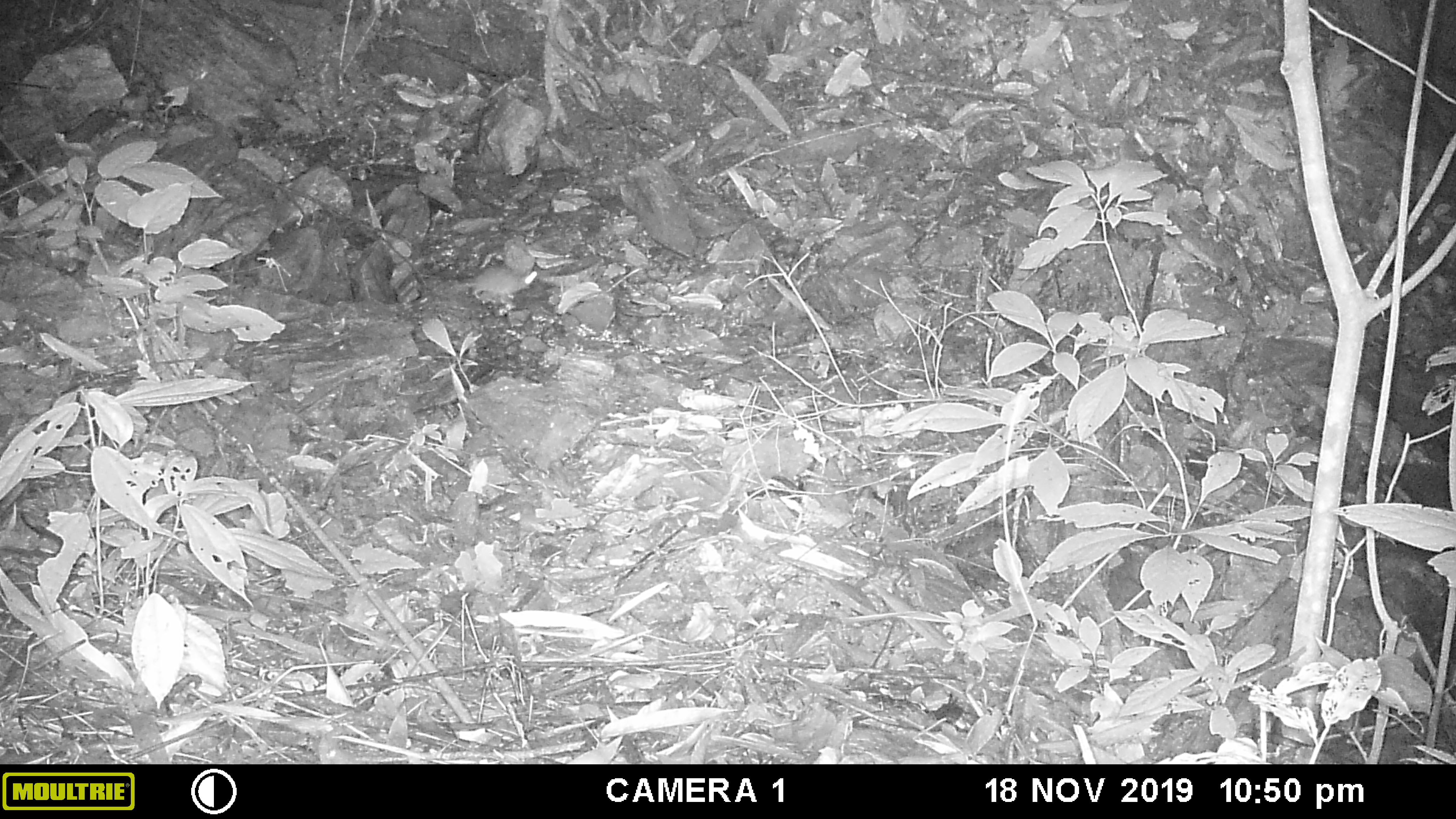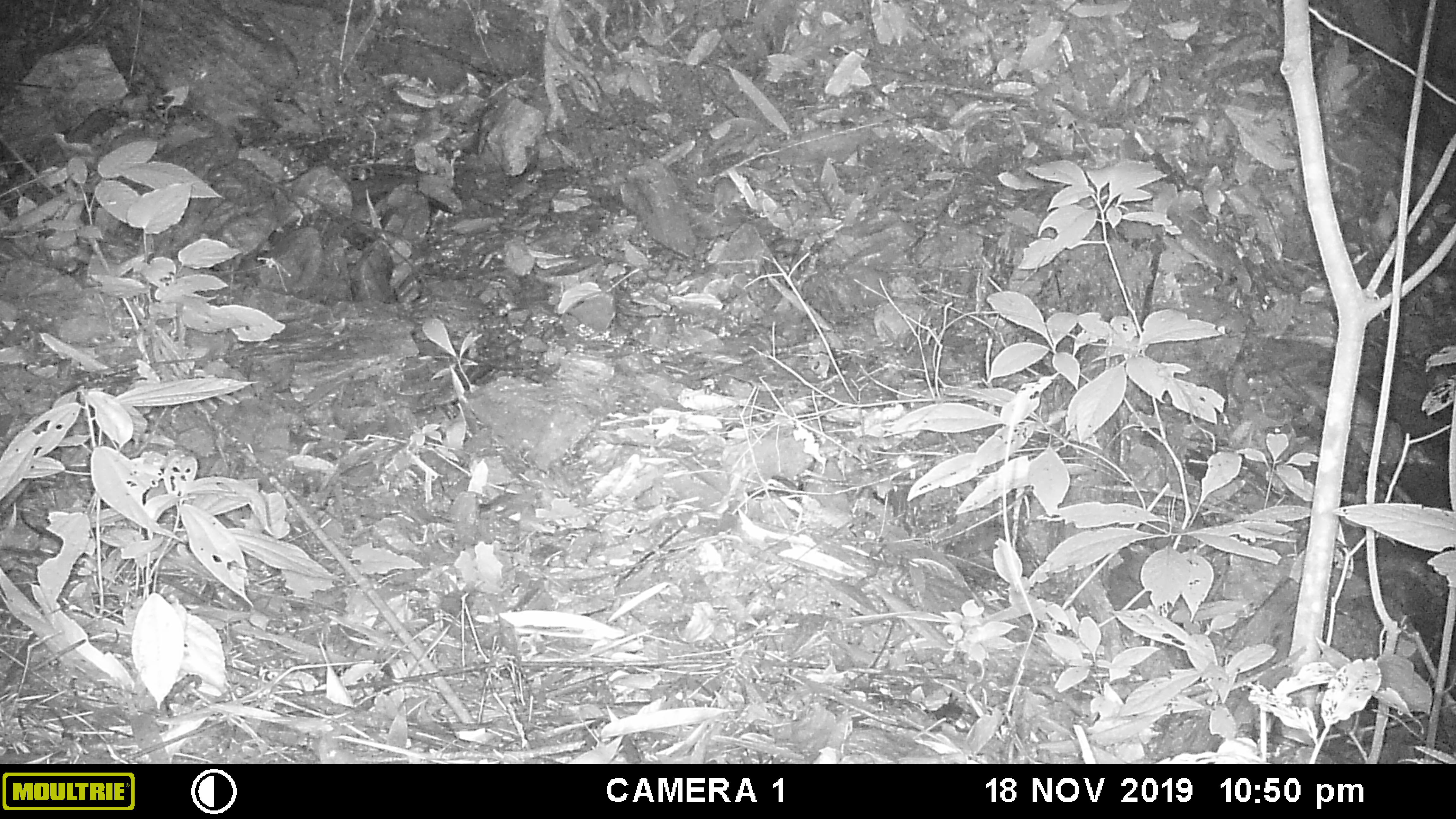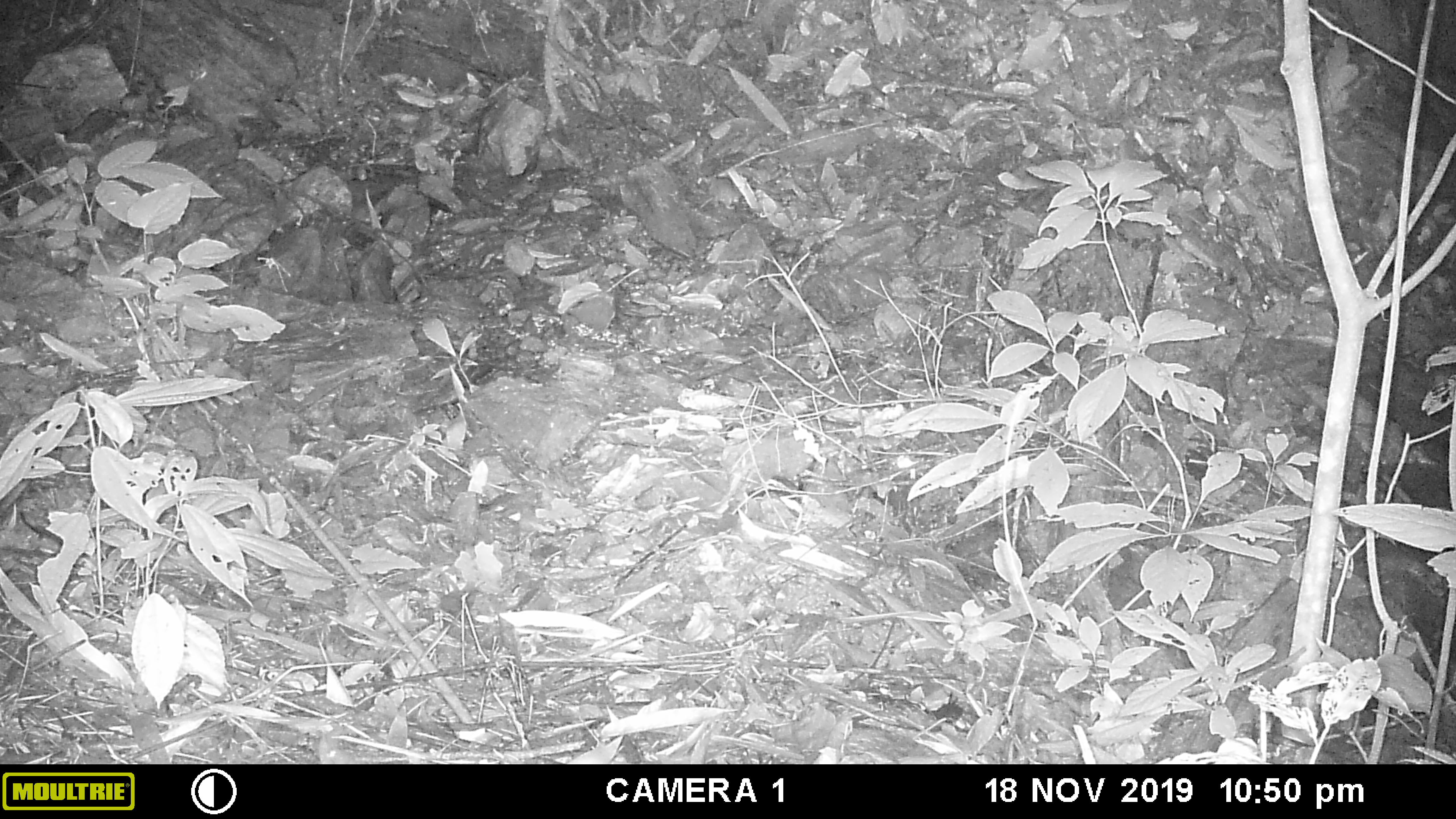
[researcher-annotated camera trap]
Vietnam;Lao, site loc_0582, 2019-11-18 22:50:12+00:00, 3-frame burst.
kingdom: Animalia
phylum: Chordata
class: Mammalia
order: Rodentia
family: Muridae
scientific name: Muridae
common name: old-world mice and rats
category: unidentified murid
Unidentified murid (old-world mice and rats) (Muridae). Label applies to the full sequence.